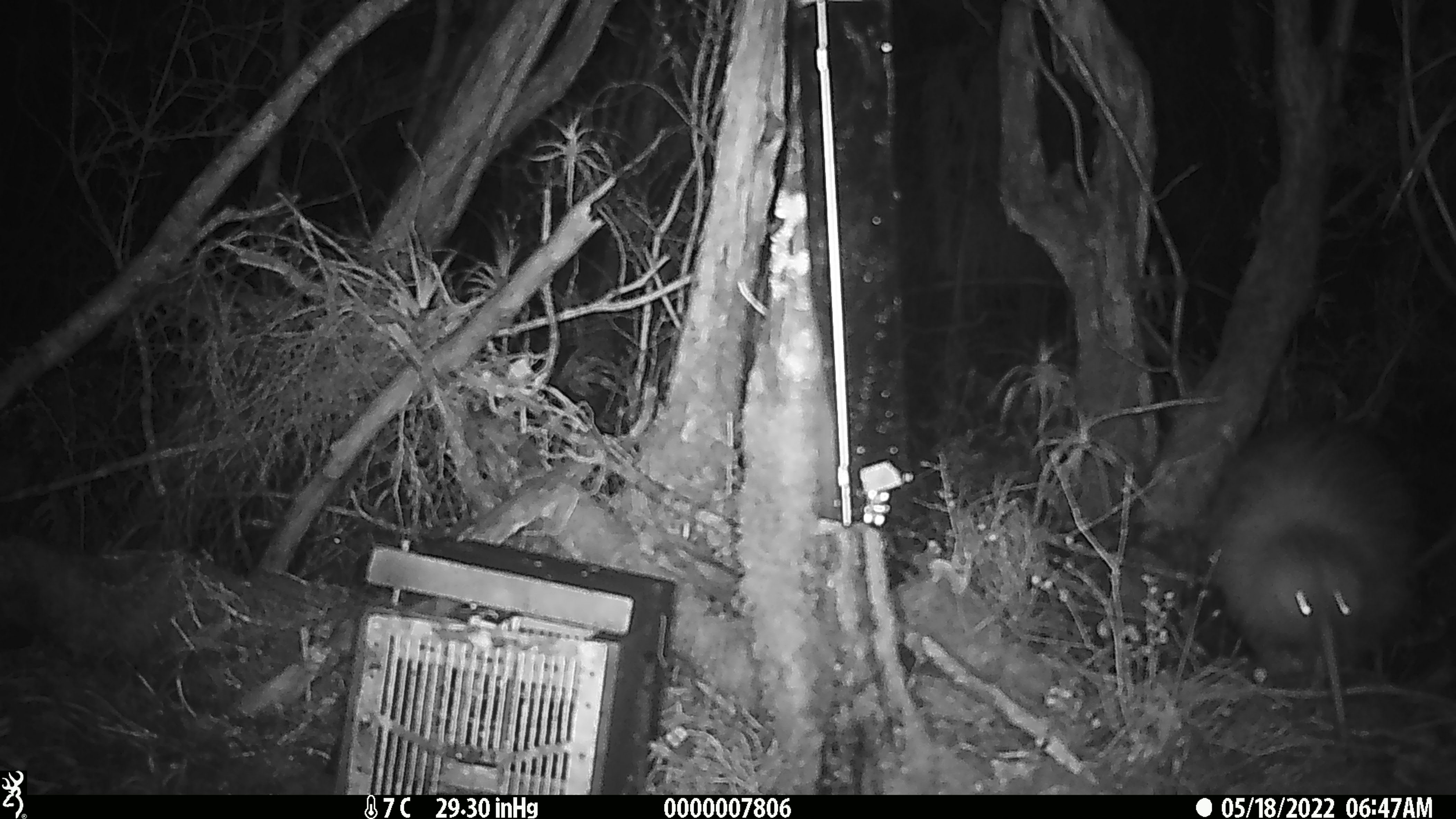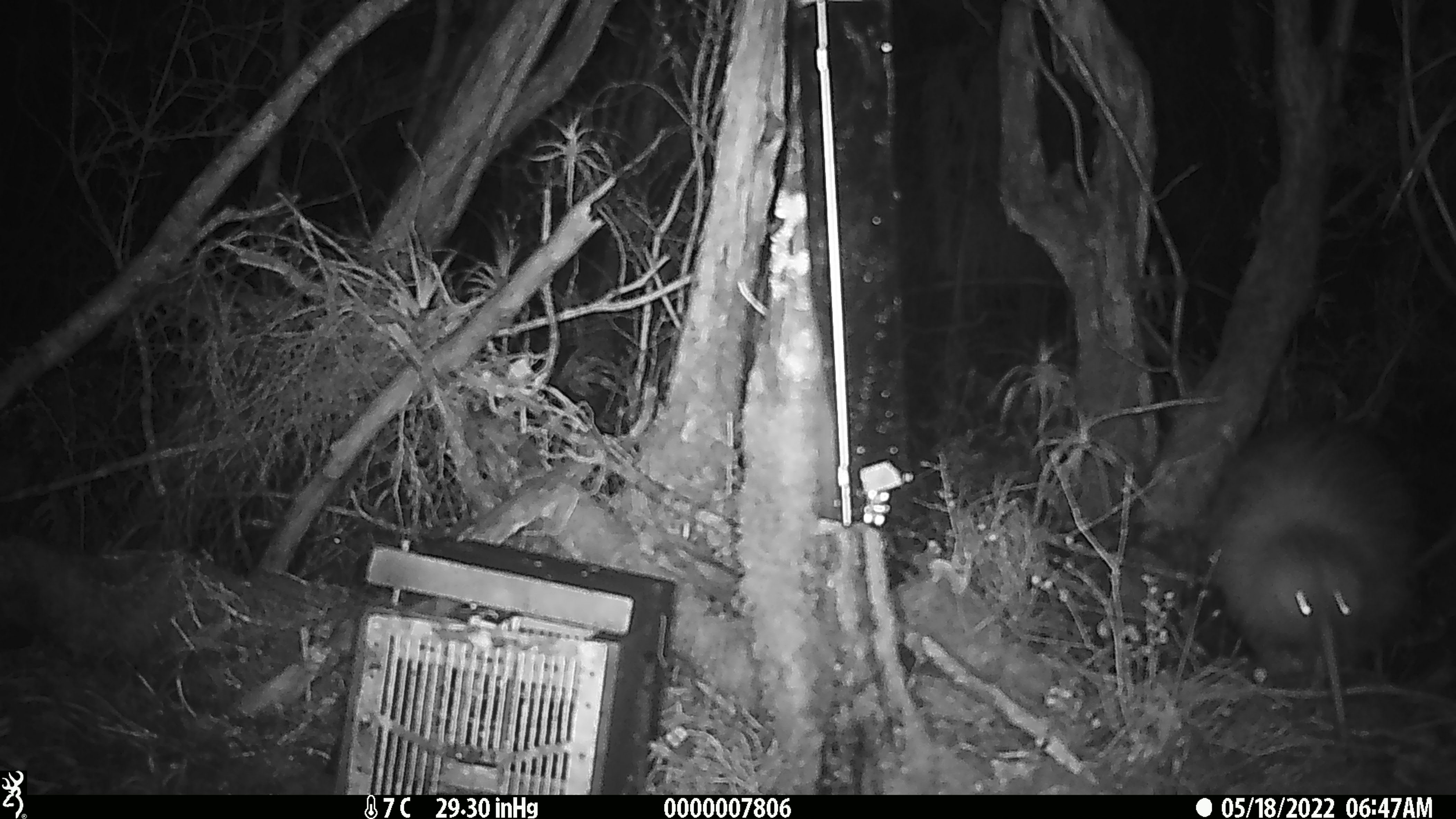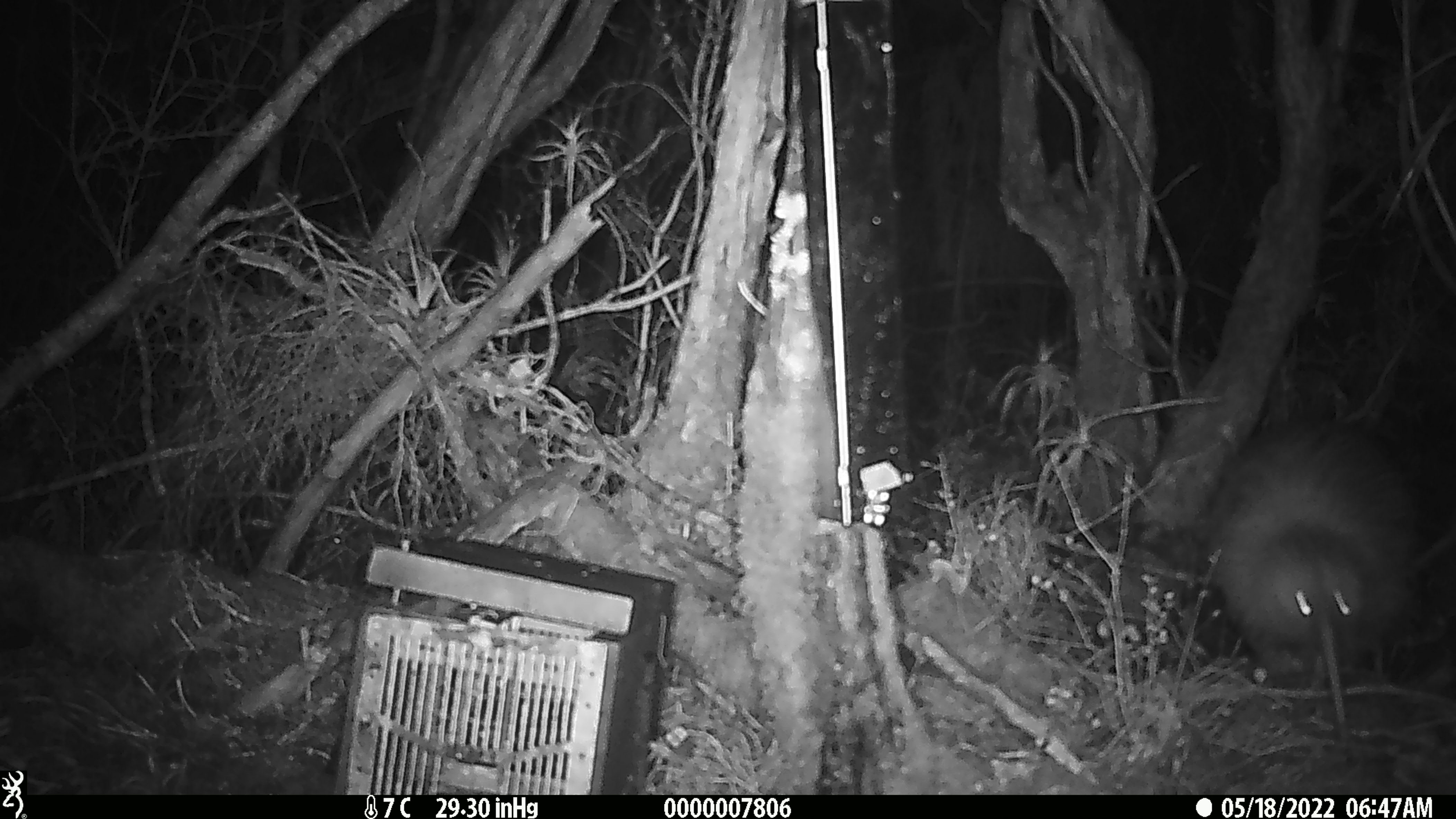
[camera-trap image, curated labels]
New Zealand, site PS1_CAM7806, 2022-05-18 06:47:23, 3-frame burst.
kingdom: Animalia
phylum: Chordata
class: Aves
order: Apterygiformes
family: Apterygidae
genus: Apteryx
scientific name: Apteryx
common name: kiwi